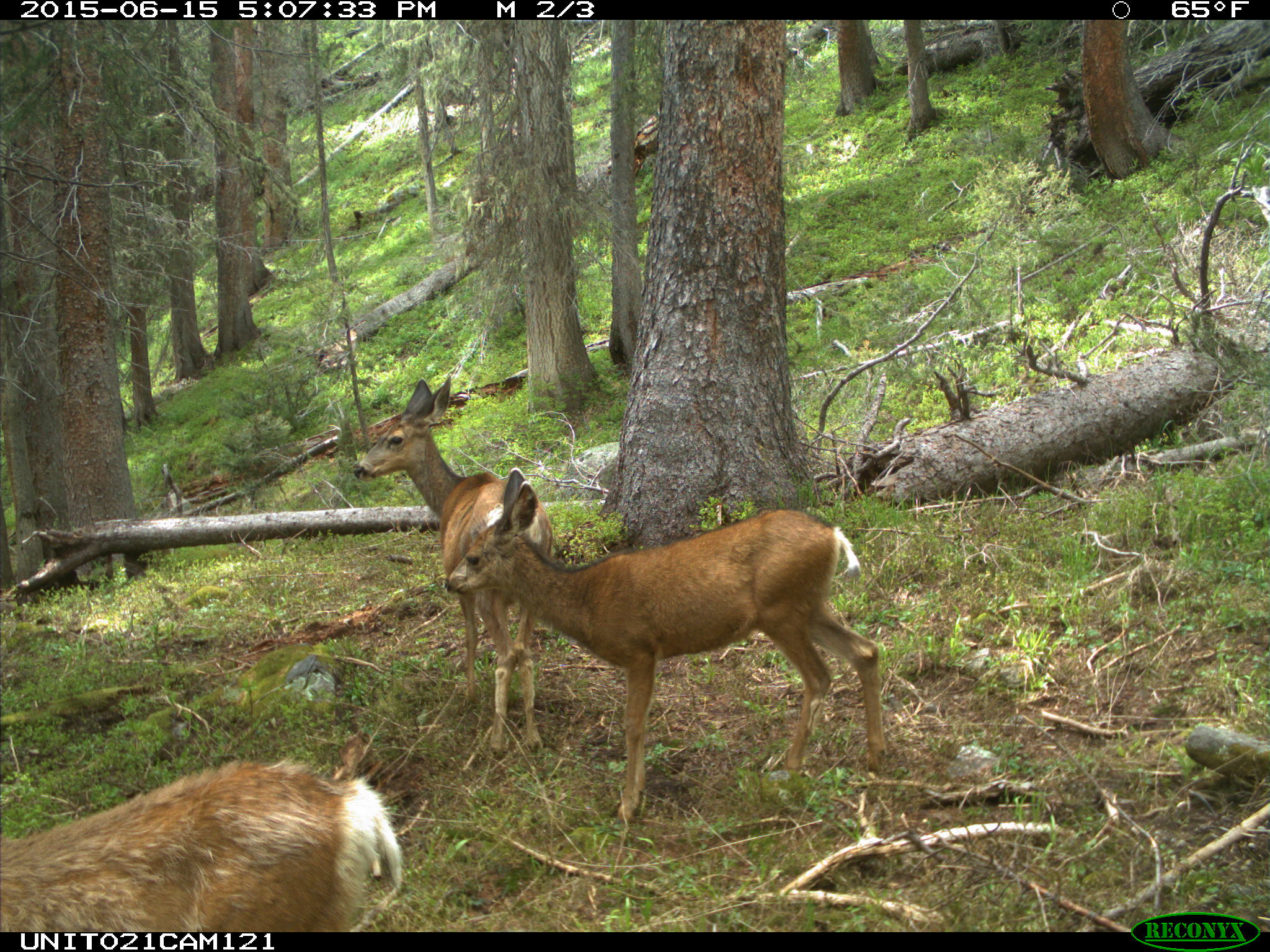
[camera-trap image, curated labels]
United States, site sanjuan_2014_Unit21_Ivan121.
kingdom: Animalia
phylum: Chordata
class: Mammalia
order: Artiodactyla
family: Cervidae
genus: Odocoileus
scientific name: Odocoileus hemionus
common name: mule deer